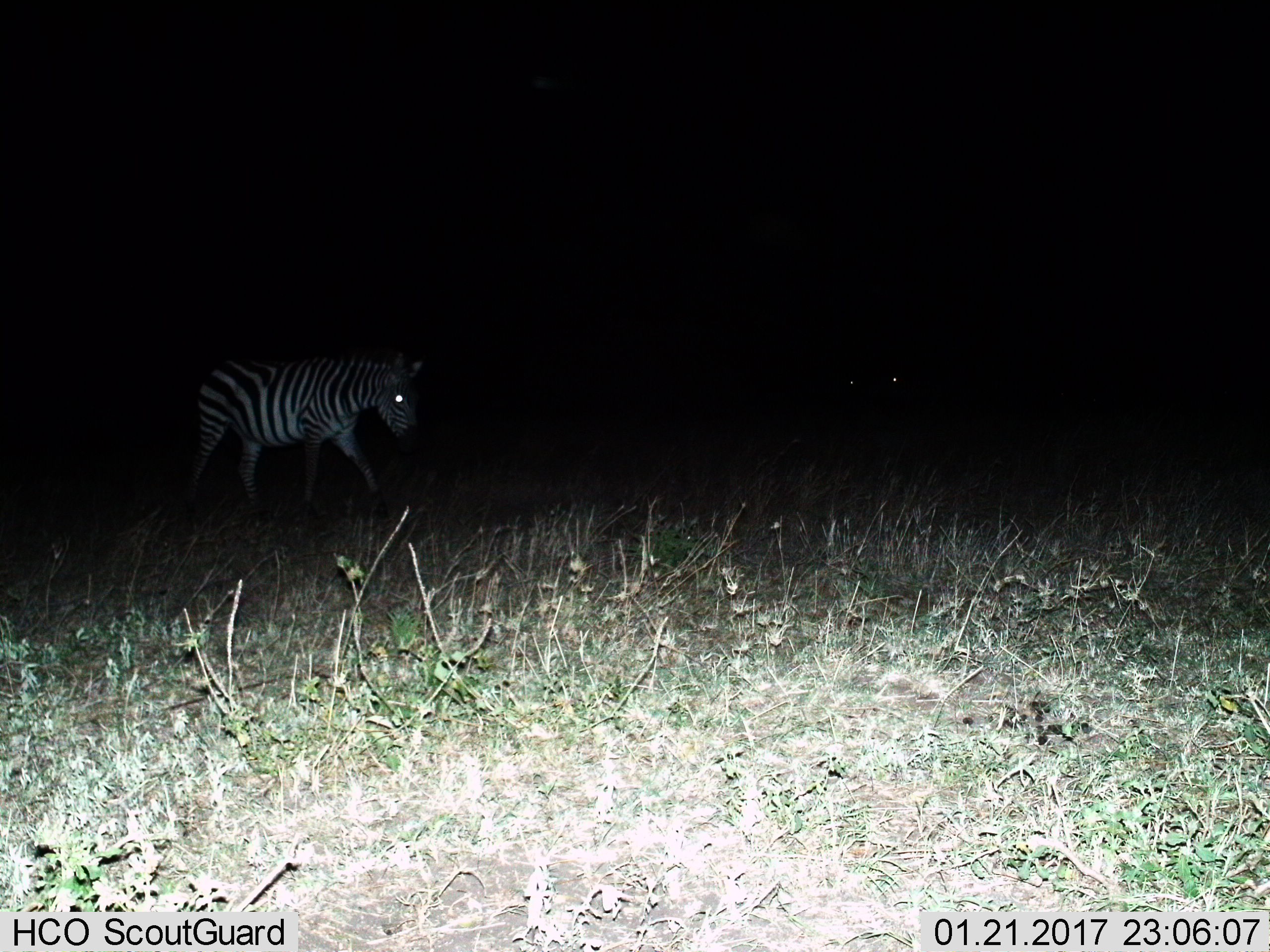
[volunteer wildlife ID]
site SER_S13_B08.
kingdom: Animalia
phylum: Chordata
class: Mammalia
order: Perissodactyla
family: Equidae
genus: Equus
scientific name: Equus quagga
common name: plains zebra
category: zebraplains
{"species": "zebraplains (plains zebra) (Equus quagga)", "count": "1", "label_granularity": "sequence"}